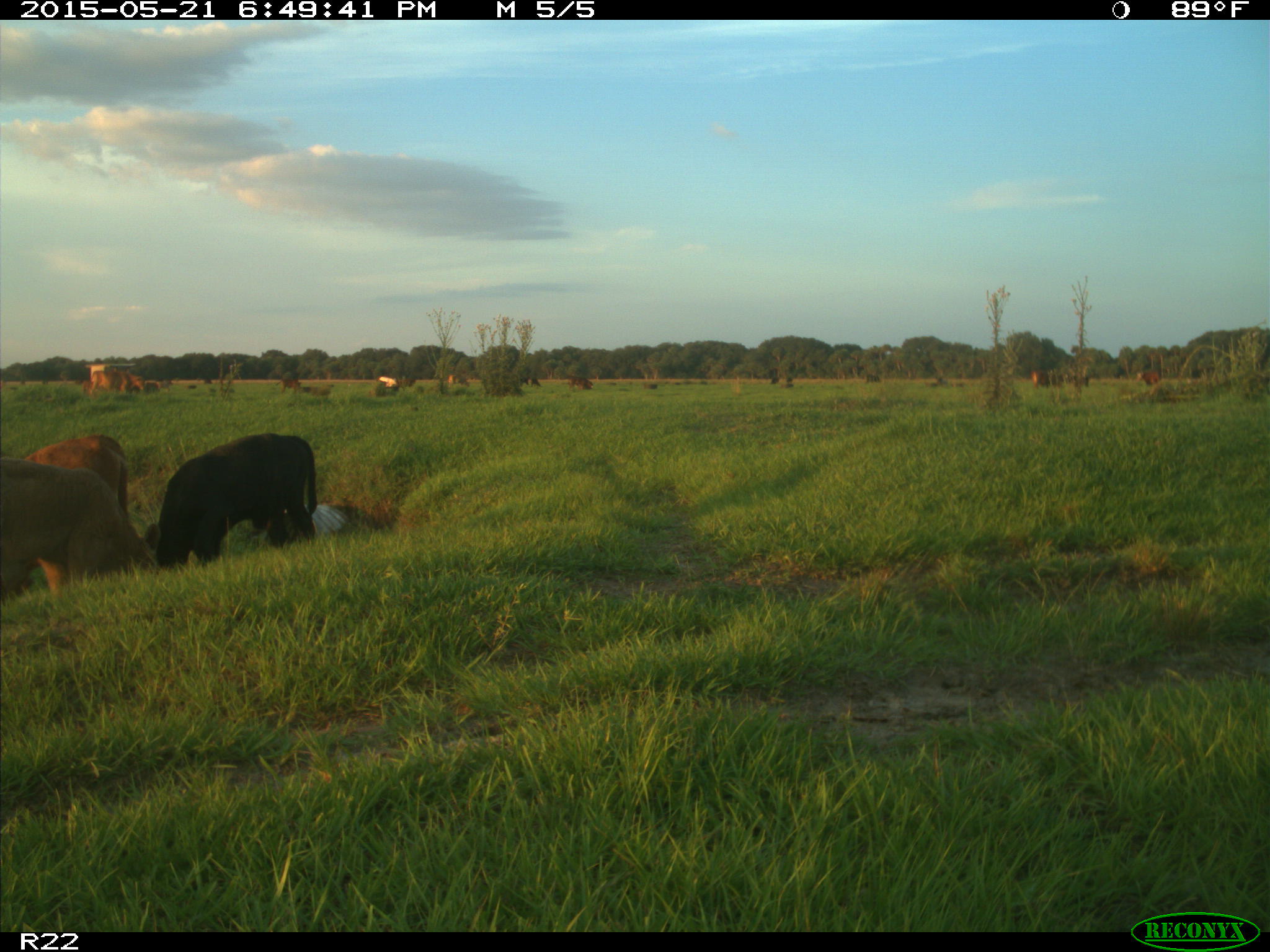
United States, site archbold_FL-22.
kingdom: Animalia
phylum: Chordata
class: Mammalia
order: Artiodactyla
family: Bovidae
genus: Bos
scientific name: Bos taurus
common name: domestic cow